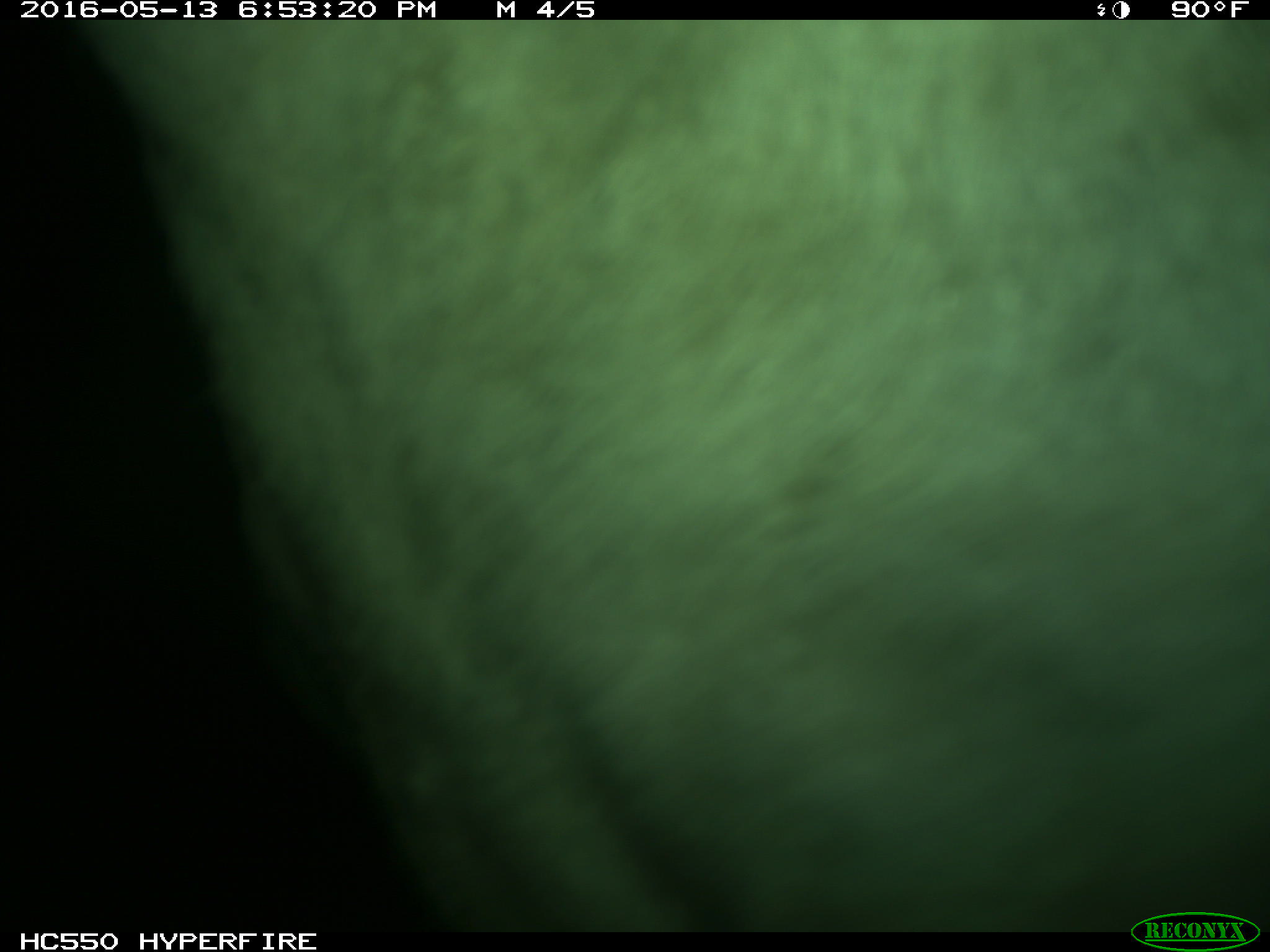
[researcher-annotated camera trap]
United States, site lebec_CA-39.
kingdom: Animalia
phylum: Chordata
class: Mammalia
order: Artiodactyla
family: Bovidae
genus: Bos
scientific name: Bos taurus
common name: domestic cow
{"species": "Bos taurus (domestic cow)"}